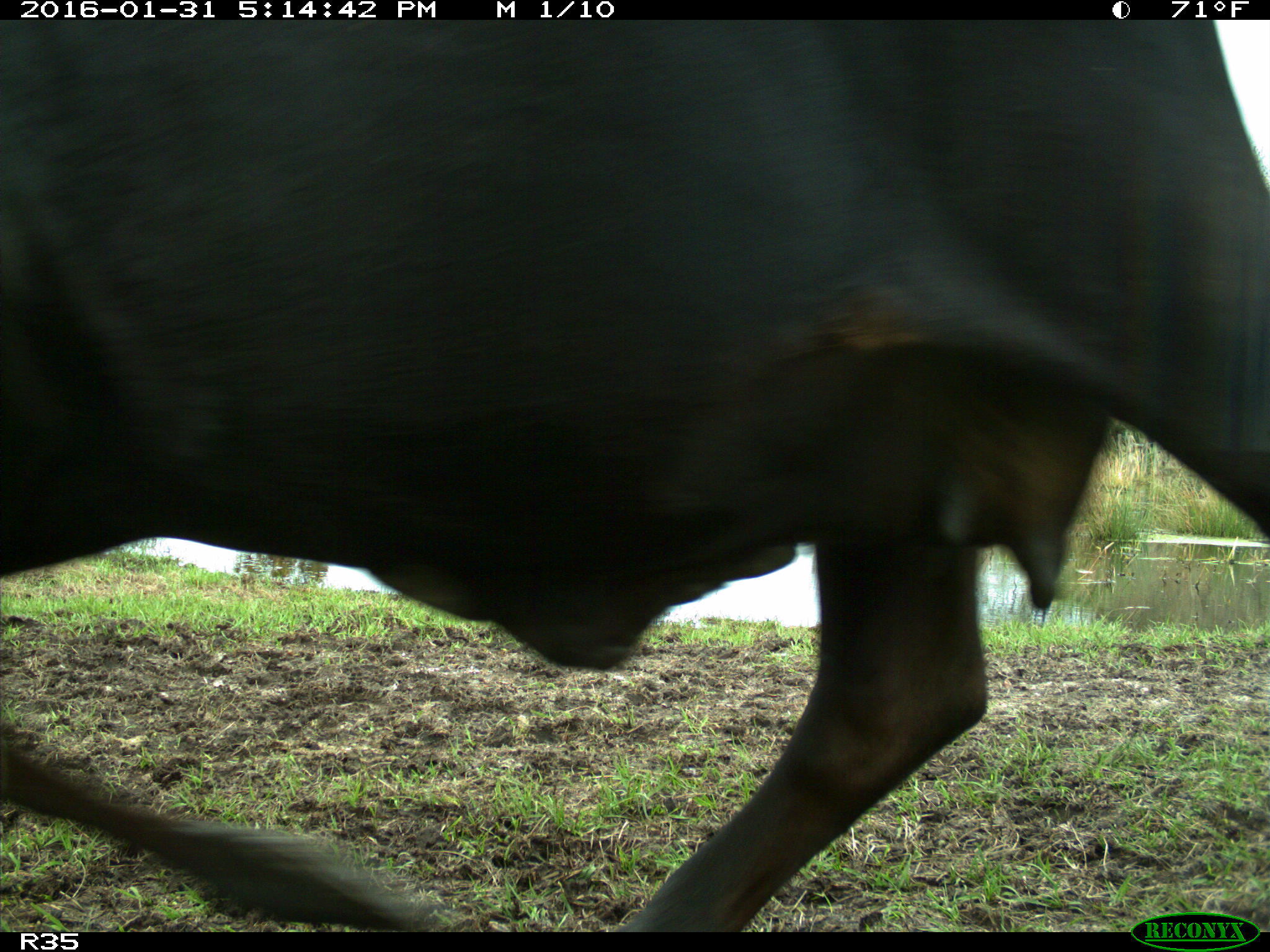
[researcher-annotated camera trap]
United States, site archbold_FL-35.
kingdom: Animalia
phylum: Chordata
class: Mammalia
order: Artiodactyla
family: Bovidae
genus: Bos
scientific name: Bos taurus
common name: domestic cow